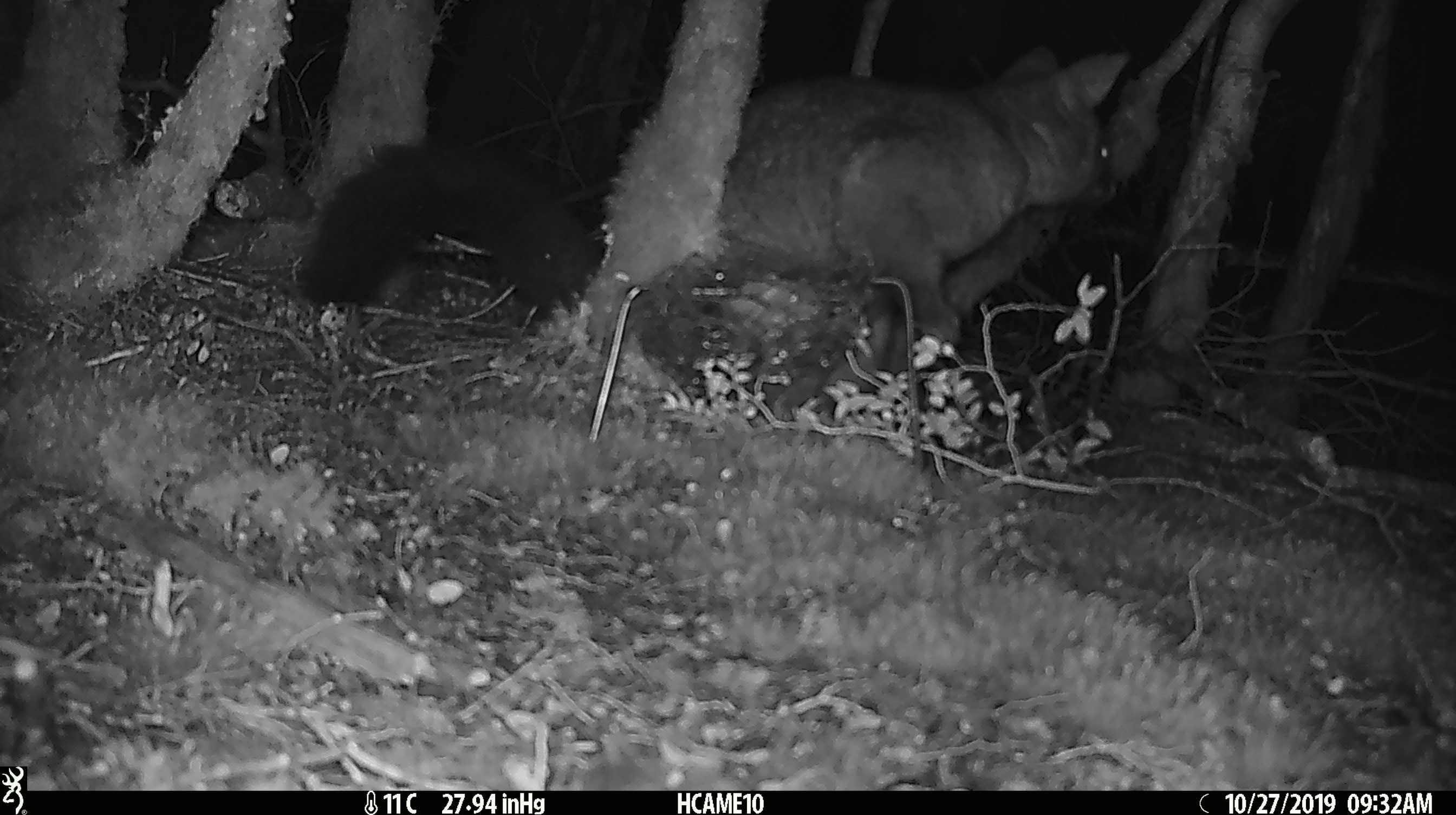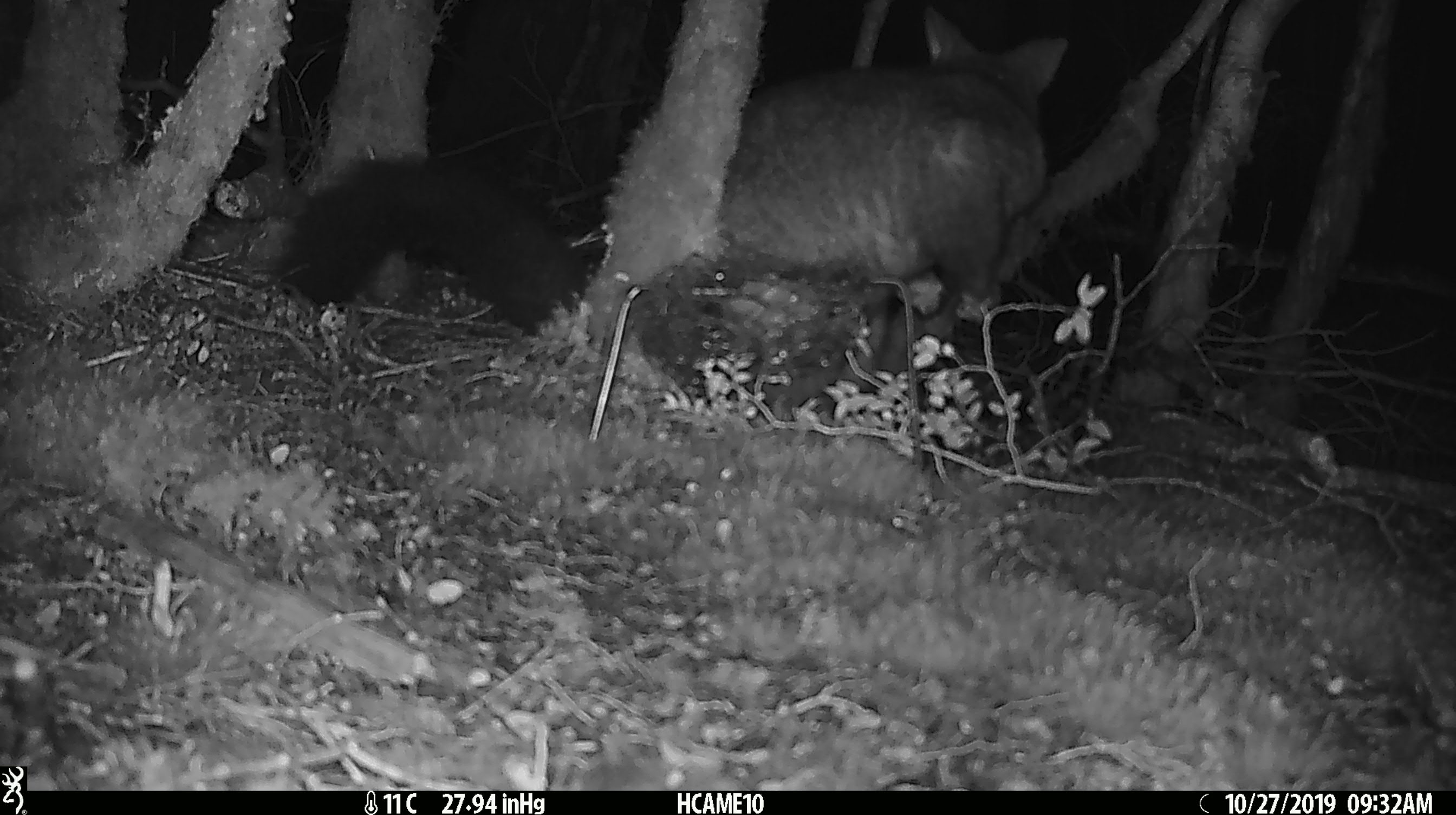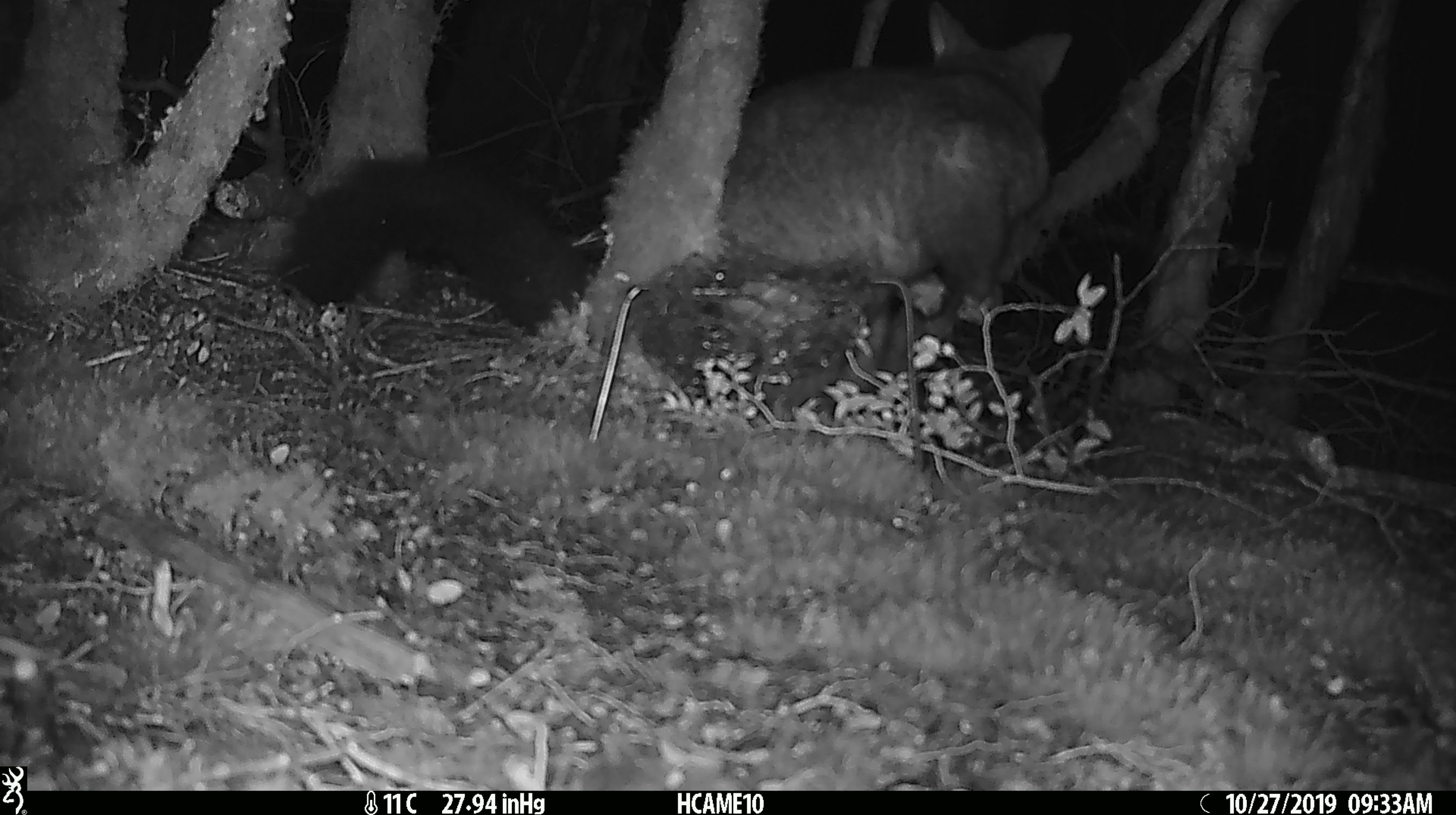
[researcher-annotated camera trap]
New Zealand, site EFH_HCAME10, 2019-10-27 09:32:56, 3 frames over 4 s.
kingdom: Animalia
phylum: Chordata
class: Mammalia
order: Diprotodontia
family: Phalangeridae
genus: Trichosurus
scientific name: Trichosurus vulpecula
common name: common brushtail possum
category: possum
Possum (common brushtail possum) (Trichosurus vulpecula).